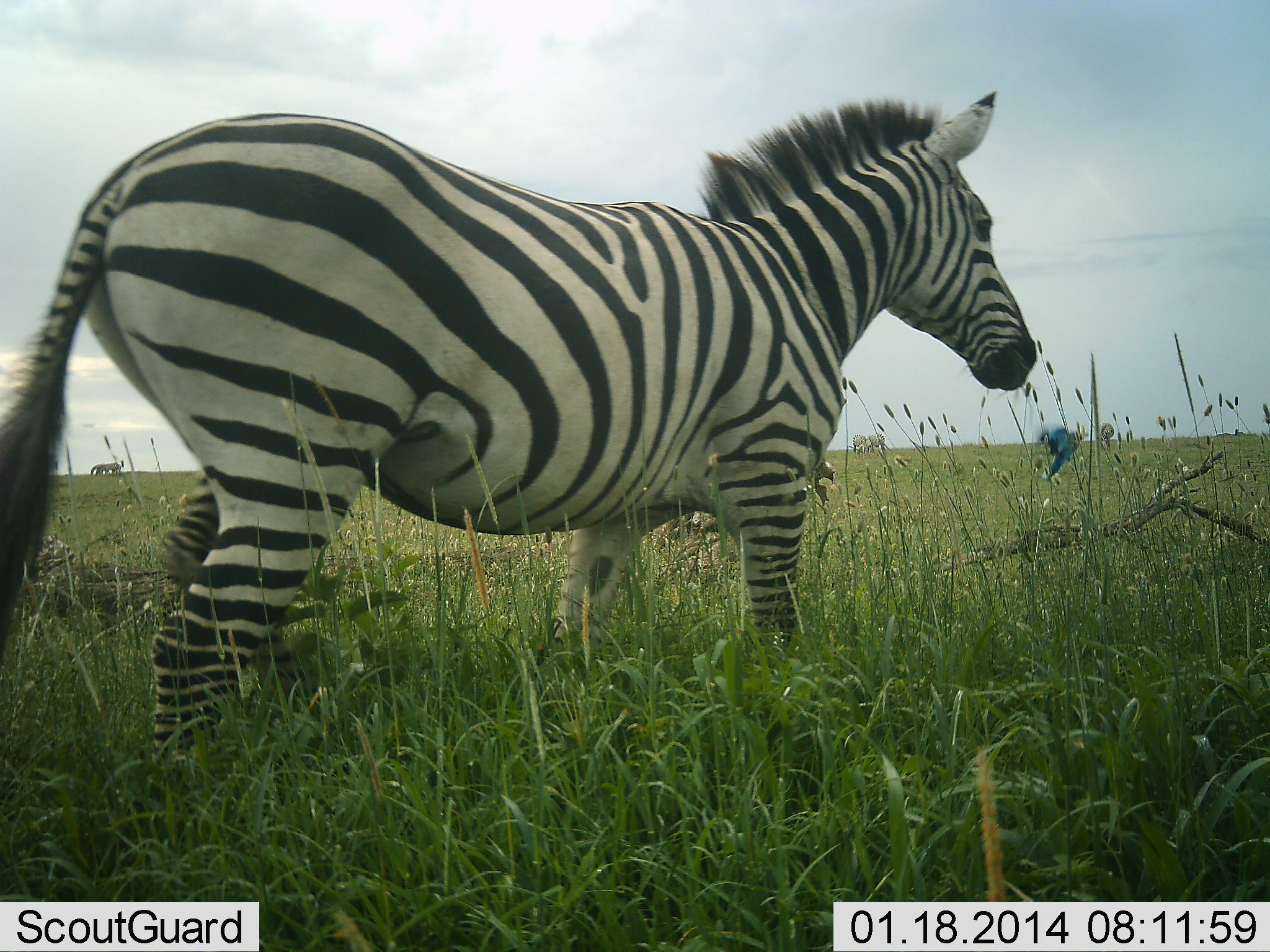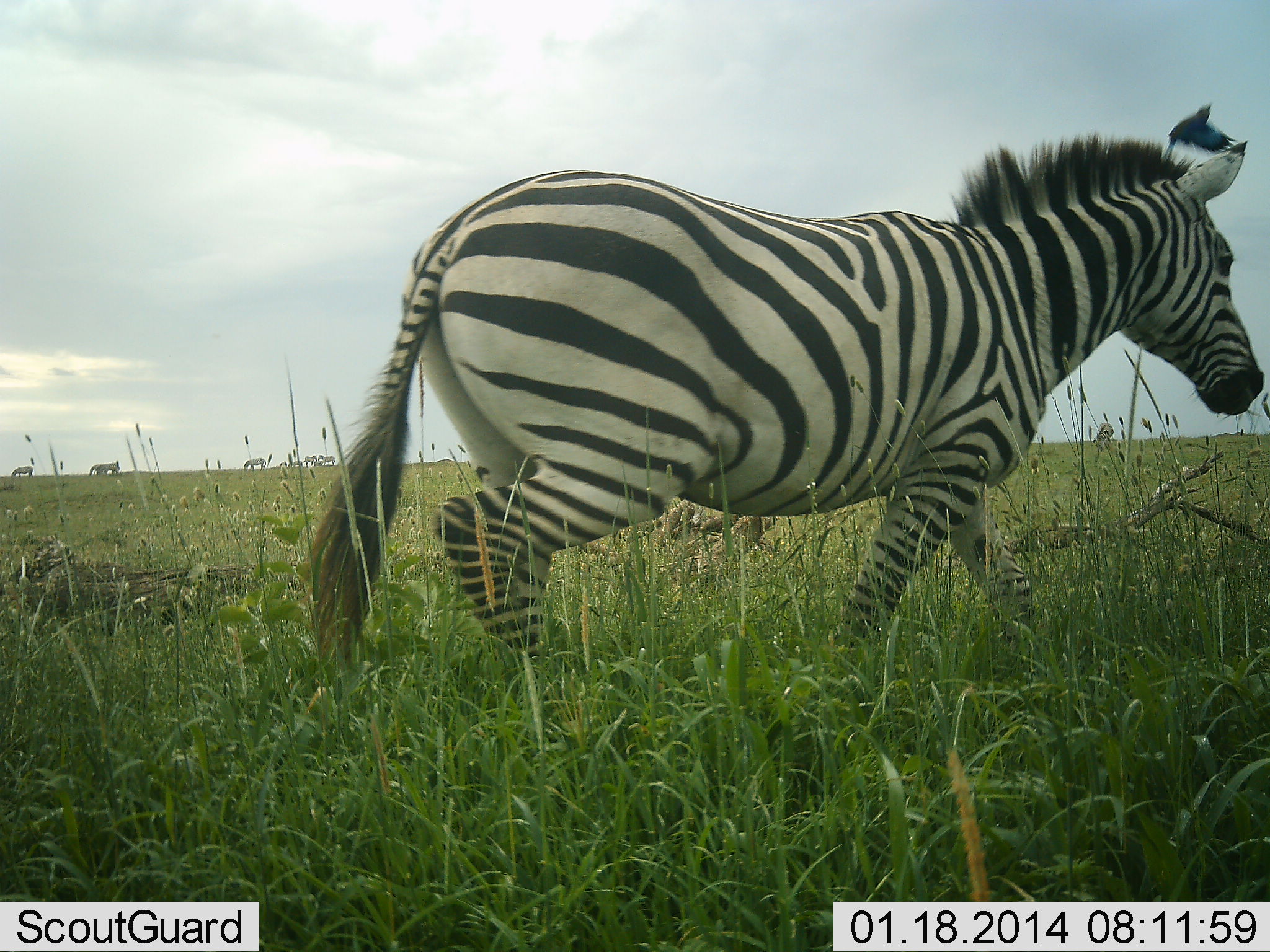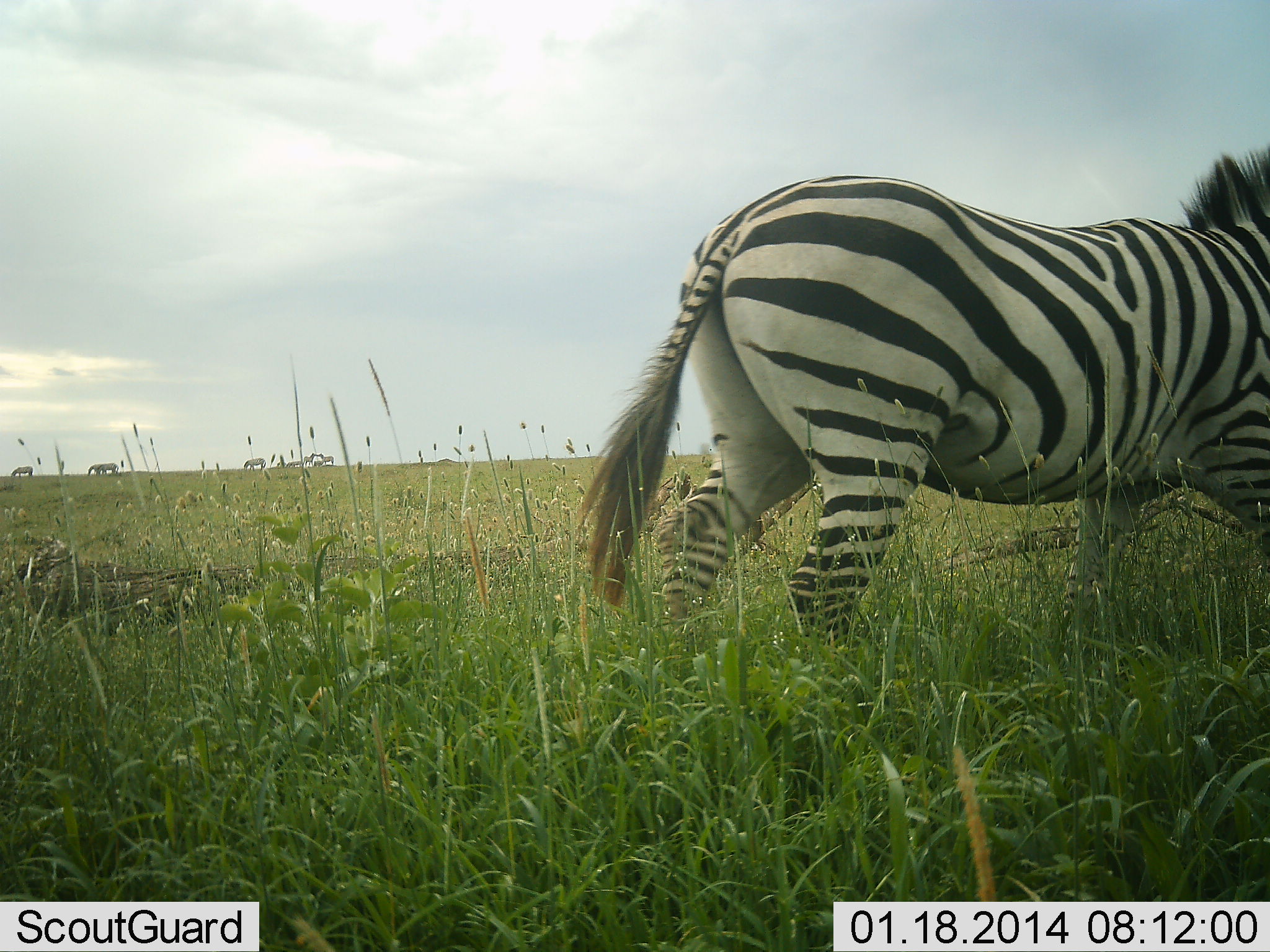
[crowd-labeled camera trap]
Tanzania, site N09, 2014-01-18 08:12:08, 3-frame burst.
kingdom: Animalia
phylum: Chordata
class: Mammalia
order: Perissodactyla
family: Equidae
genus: Equus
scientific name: Equus quagga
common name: plains zebra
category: zebra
Zebra (plains zebra) (Equus quagga), count 1. Behavior (volunteer vote fractions): standing 12%, resting 0%, moving 100%, interacting 0%. Young present (vote fraction): 0%. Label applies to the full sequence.